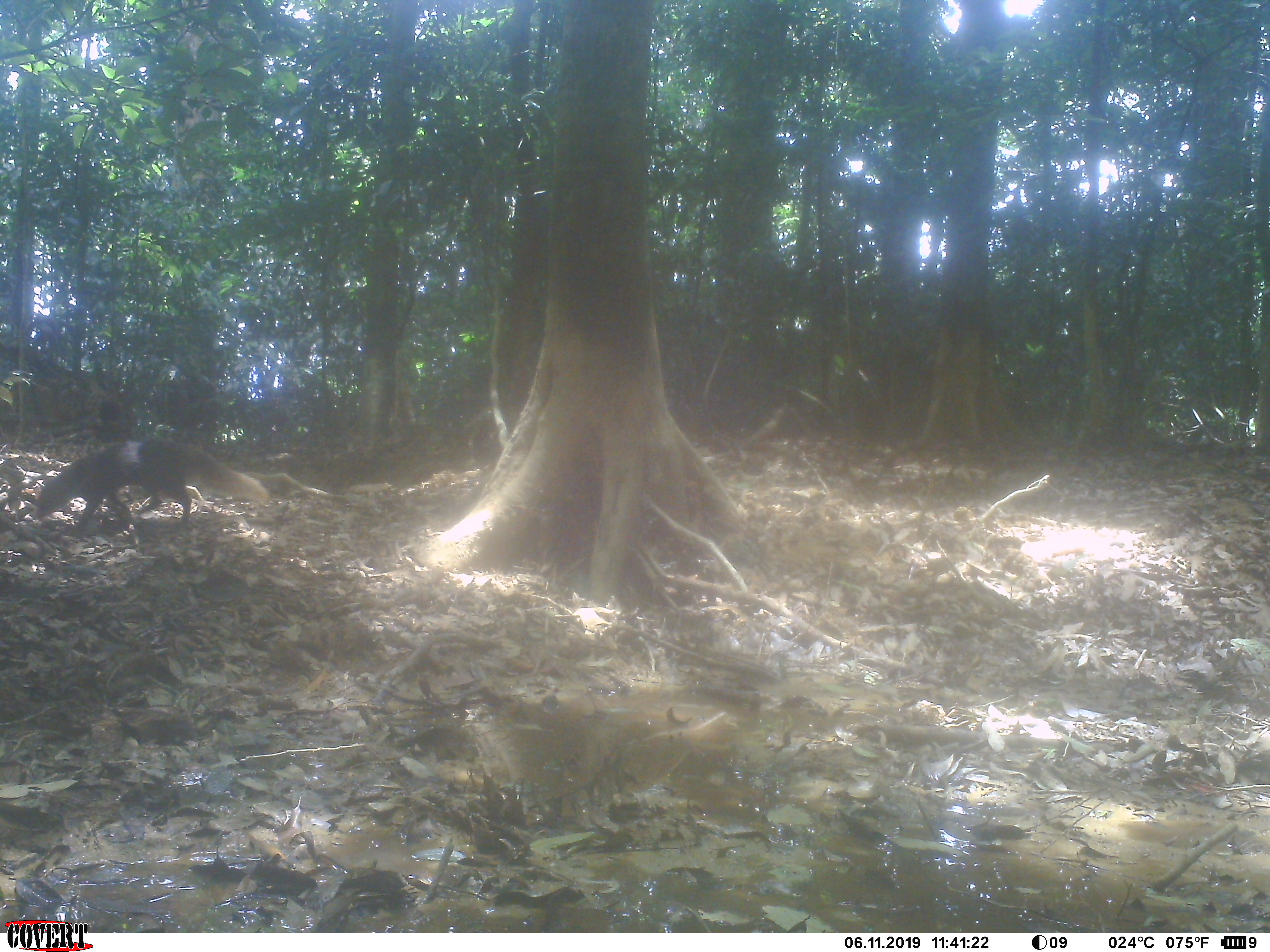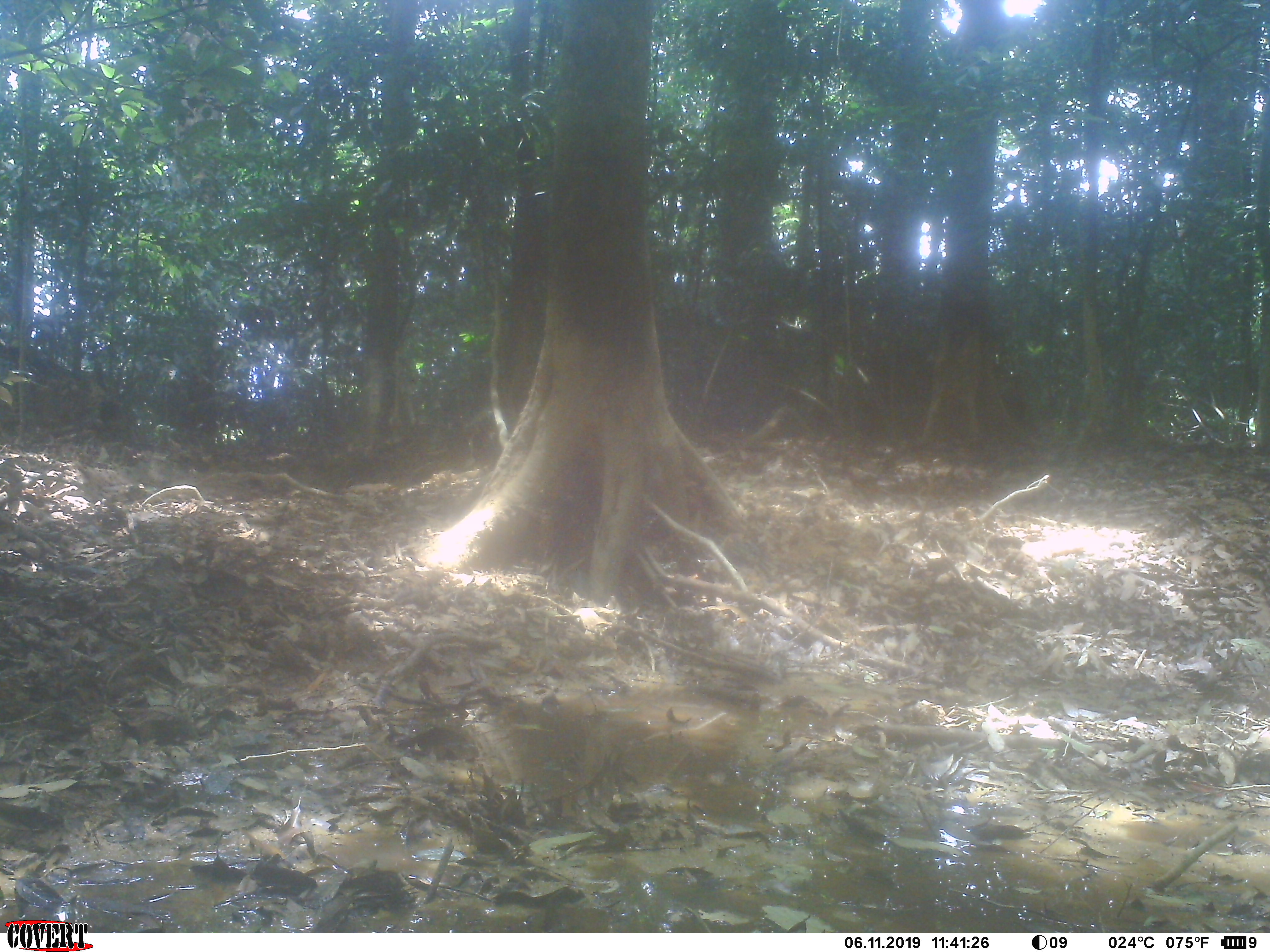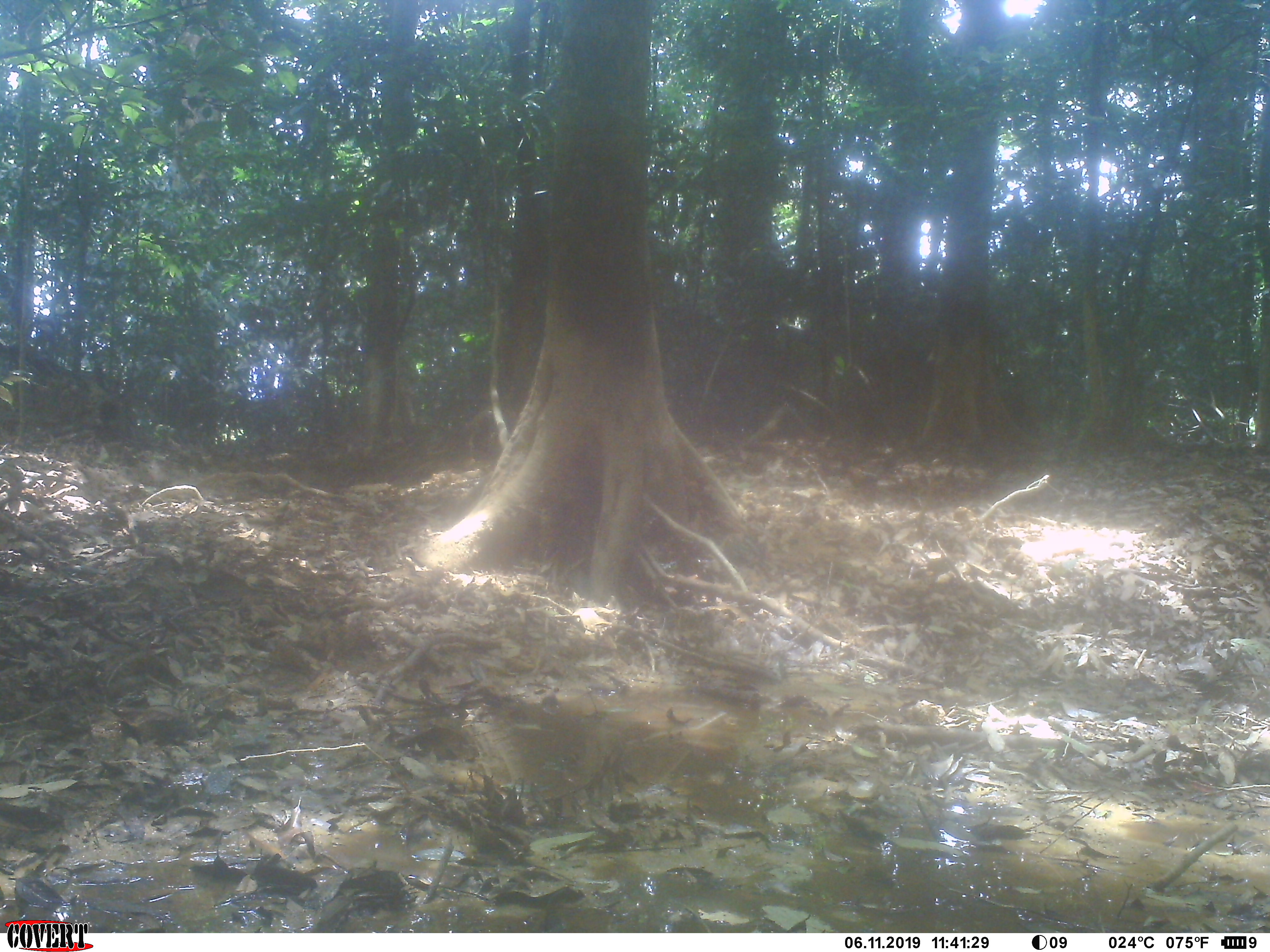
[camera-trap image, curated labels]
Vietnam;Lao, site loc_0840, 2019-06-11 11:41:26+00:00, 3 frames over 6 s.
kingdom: Animalia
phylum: Chordata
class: Mammalia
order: Carnivora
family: Herpestidae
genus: Urva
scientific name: Urva urva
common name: crab-eating mongoose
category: crab eating mongoose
Crab eating mongoose (crab-eating mongoose) (Urva urva). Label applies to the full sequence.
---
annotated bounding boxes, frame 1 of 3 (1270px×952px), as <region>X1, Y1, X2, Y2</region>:
crab eating mongoose: <region>34, 438, 268, 548</region>